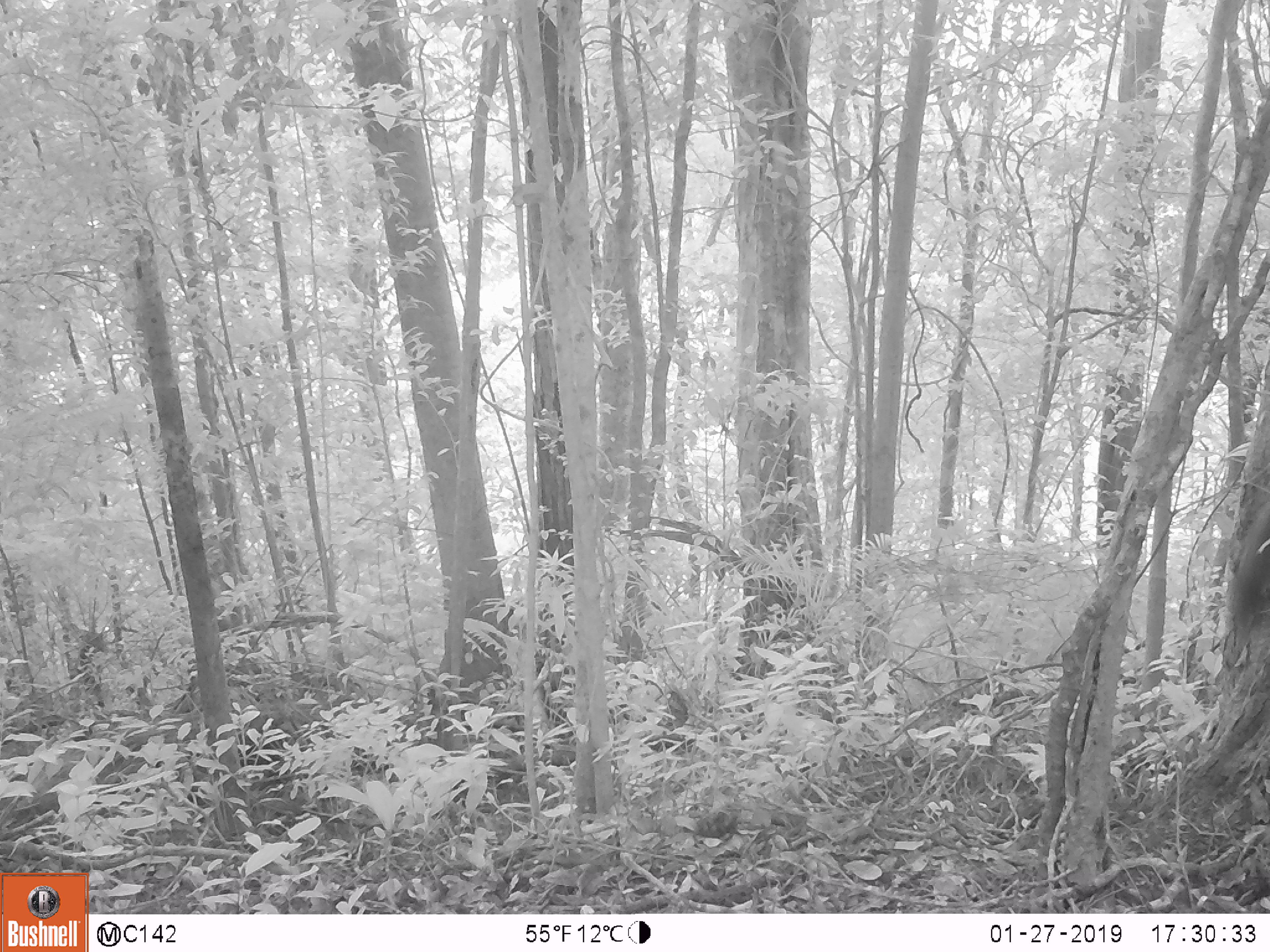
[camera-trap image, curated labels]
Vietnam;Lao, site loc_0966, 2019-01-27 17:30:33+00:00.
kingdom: Animalia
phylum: Chordata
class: Mammalia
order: Rodentia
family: Sciuridae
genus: Sciurus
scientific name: Sciurus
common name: squirrel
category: unidentified squirrel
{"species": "unidentified squirrel (squirrel) (Sciurus)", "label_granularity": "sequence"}